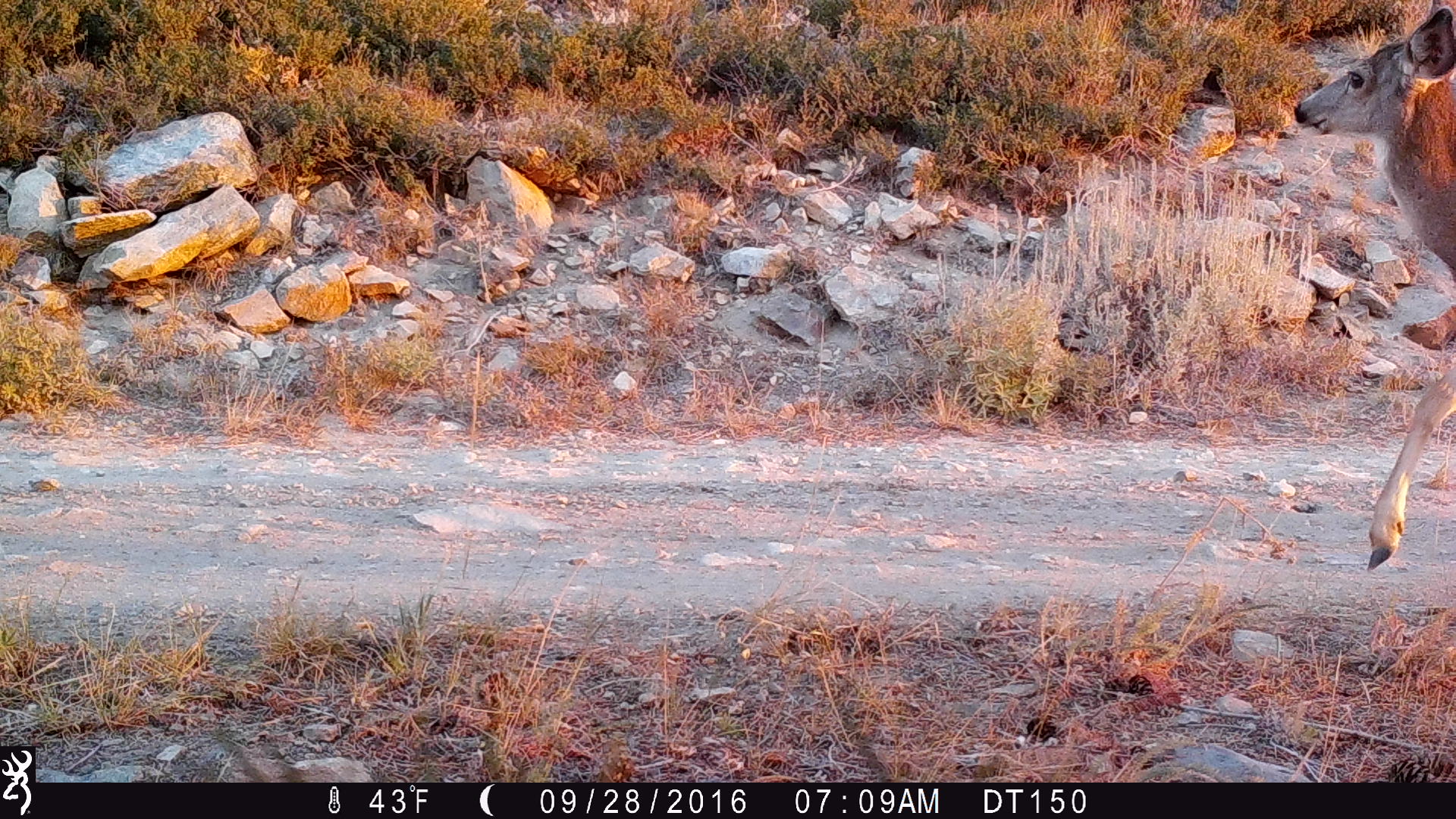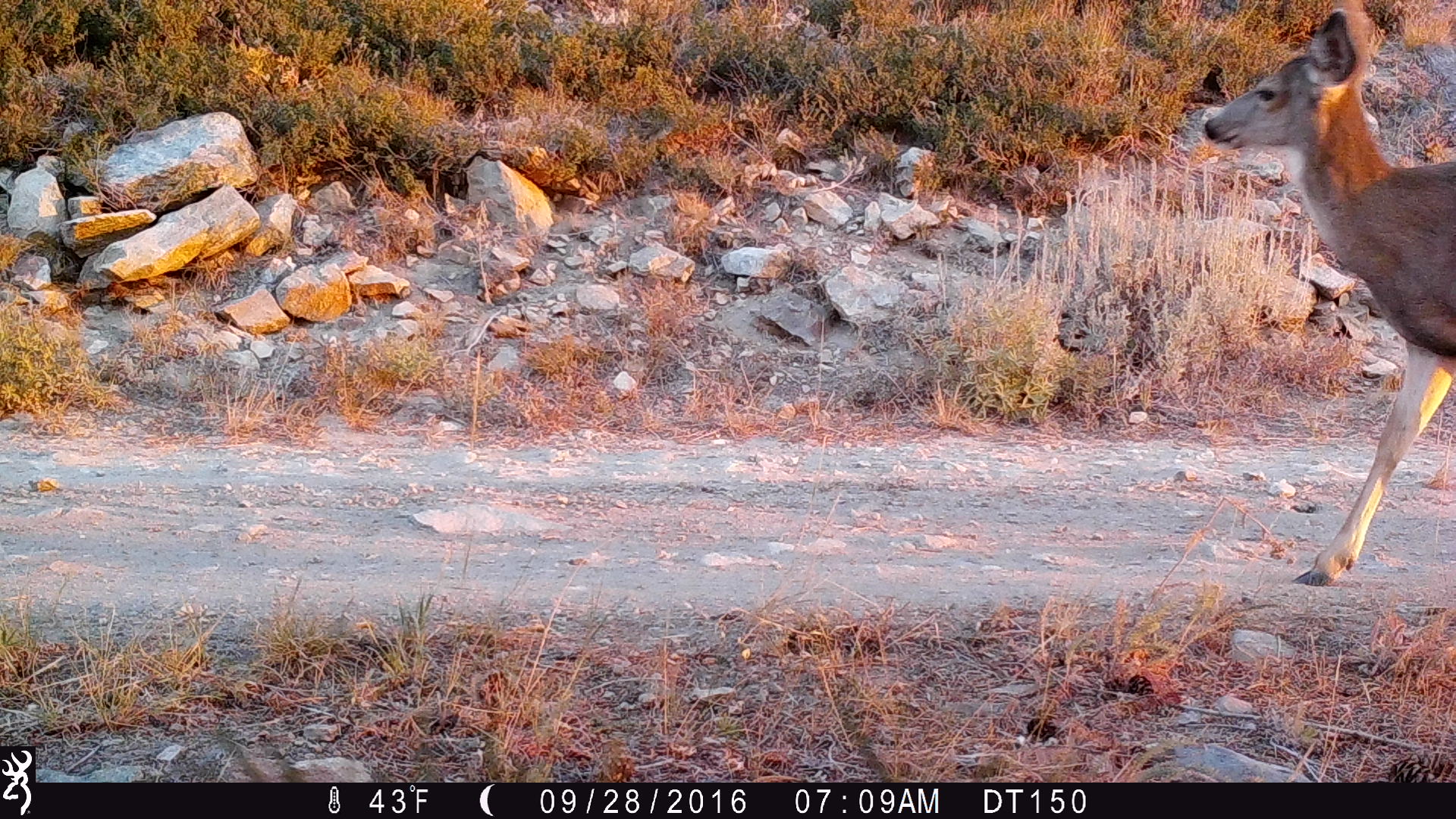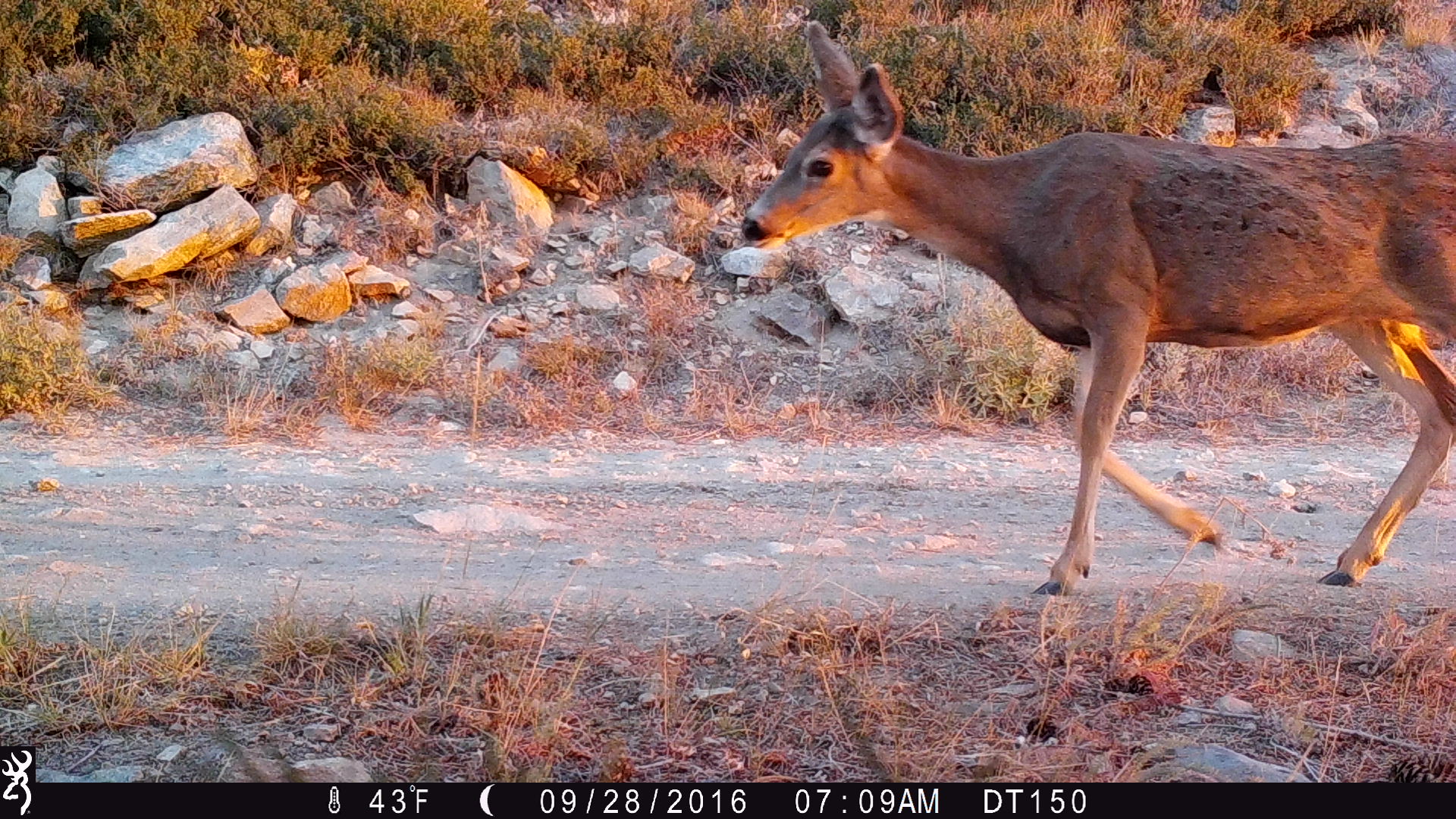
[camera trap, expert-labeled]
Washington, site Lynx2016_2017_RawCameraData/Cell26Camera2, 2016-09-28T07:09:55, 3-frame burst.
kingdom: Animalia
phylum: Chordata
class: Mammalia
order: Artiodactyla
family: Cervidae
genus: Odocoileus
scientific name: Odocoileus hemionus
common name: mule deer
Odocoileus hemionus (mule deer). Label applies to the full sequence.